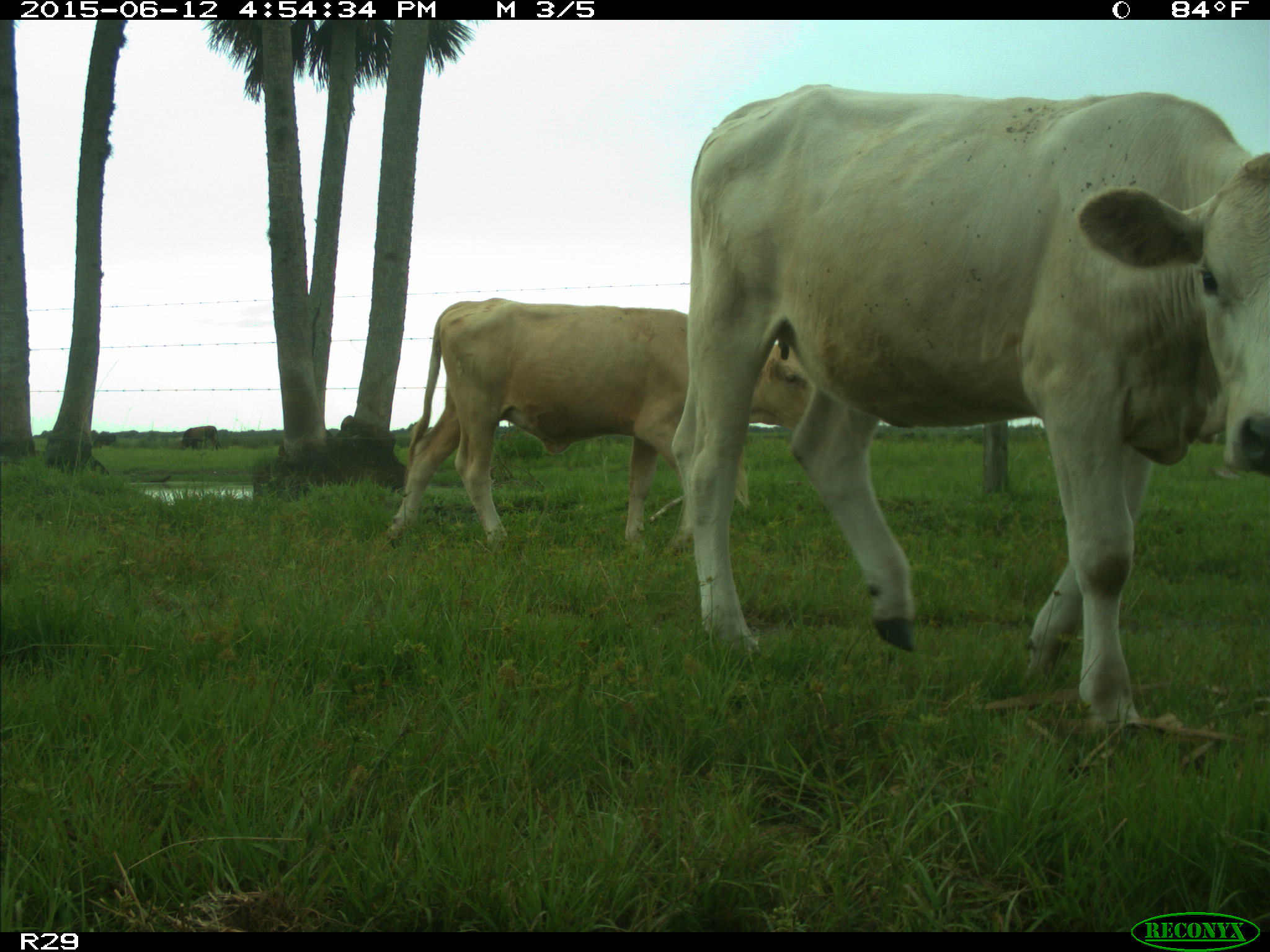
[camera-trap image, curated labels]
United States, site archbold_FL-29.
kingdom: Animalia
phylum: Chordata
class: Mammalia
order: Artiodactyla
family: Bovidae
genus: Bos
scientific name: Bos taurus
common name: domestic cow